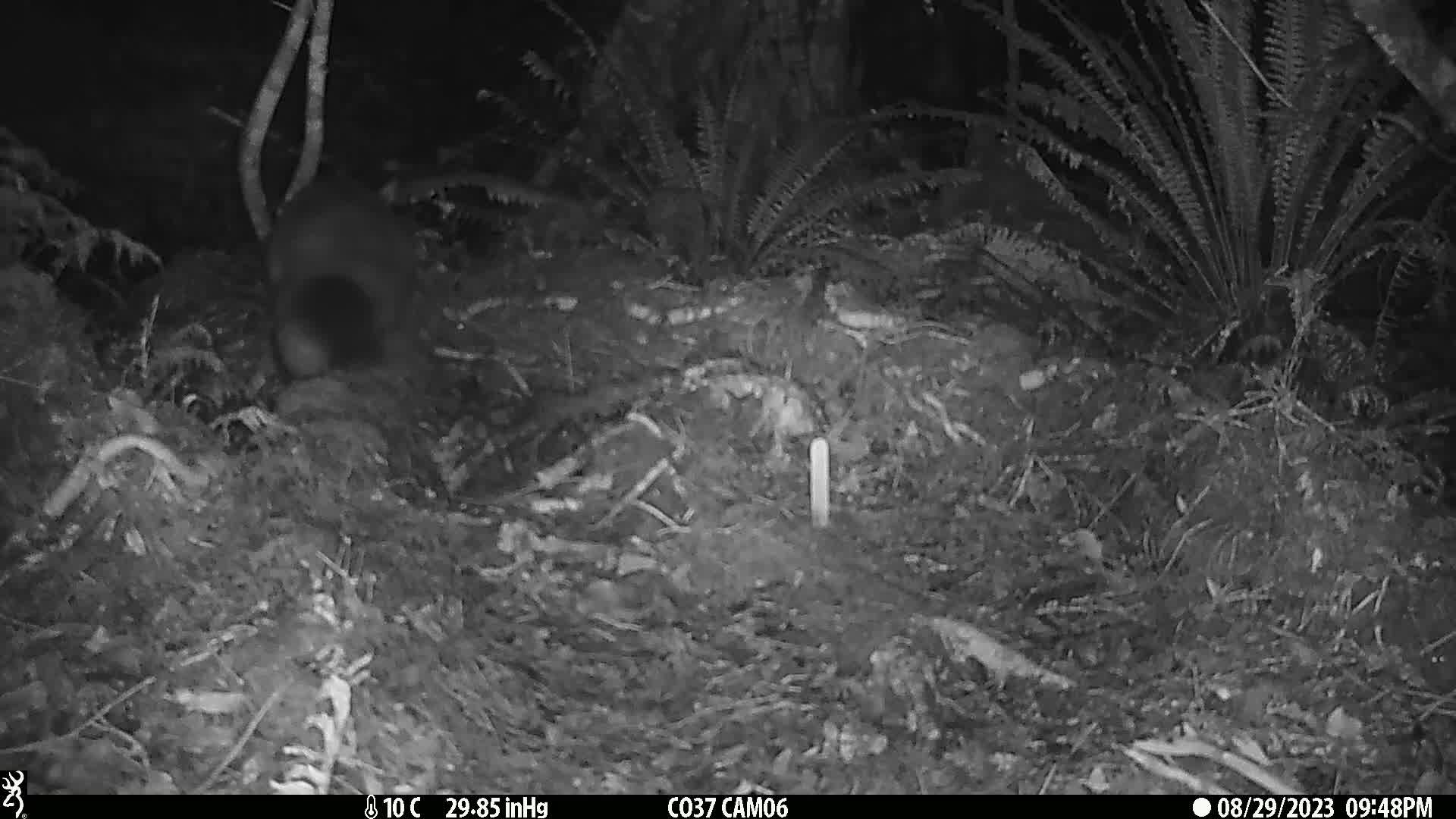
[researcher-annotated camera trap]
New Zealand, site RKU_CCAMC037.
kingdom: Animalia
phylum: Chordata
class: Mammalia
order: Diprotodontia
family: Phalangeridae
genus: Trichosurus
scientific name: Trichosurus vulpecula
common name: common brushtail possum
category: possum